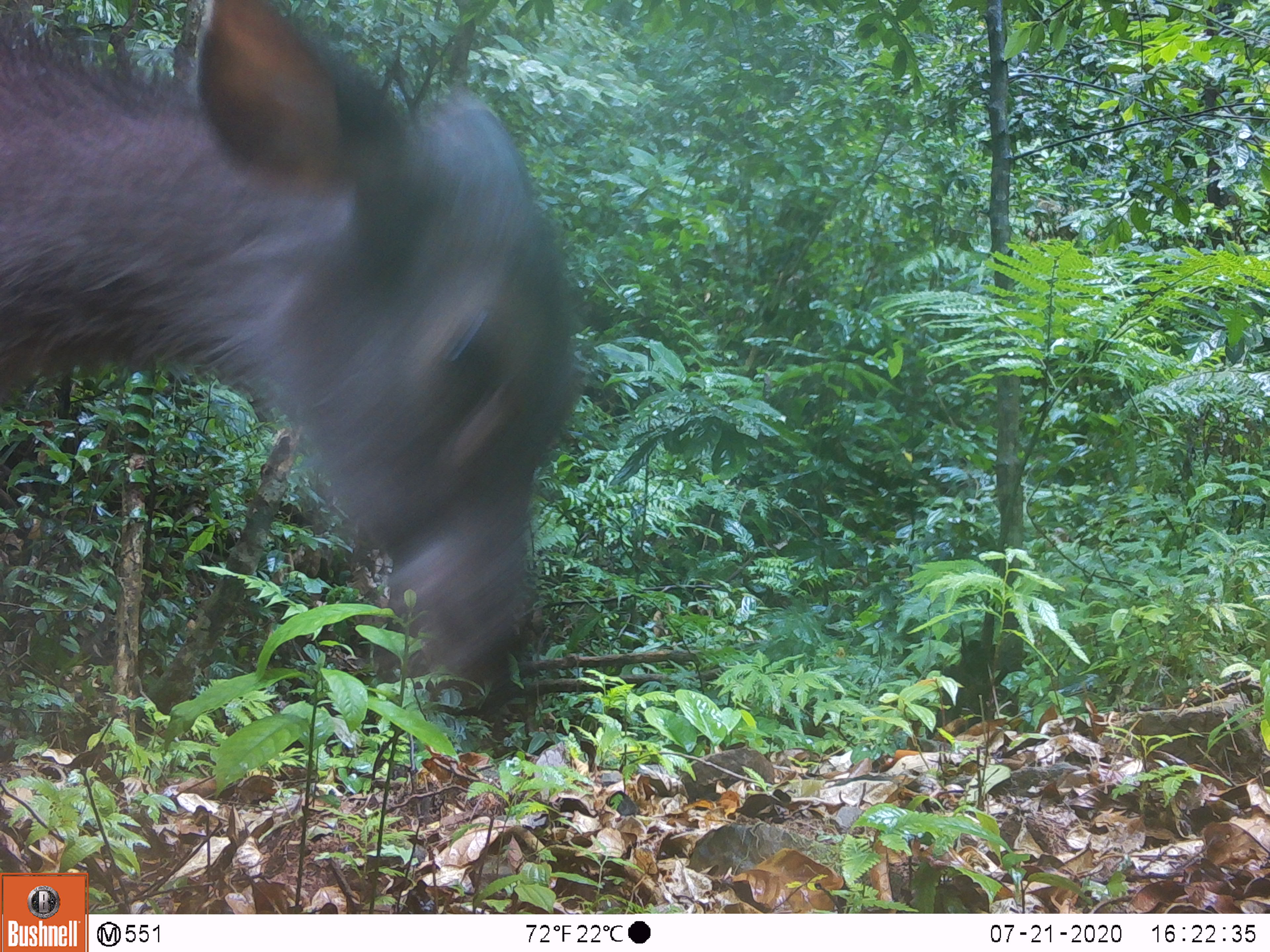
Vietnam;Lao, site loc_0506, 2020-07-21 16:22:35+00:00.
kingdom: Animalia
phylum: Chordata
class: Mammalia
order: Artiodactyla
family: Cervidae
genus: Rusa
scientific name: Rusa unicolor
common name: sambar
Sambar (Rusa unicolor). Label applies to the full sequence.